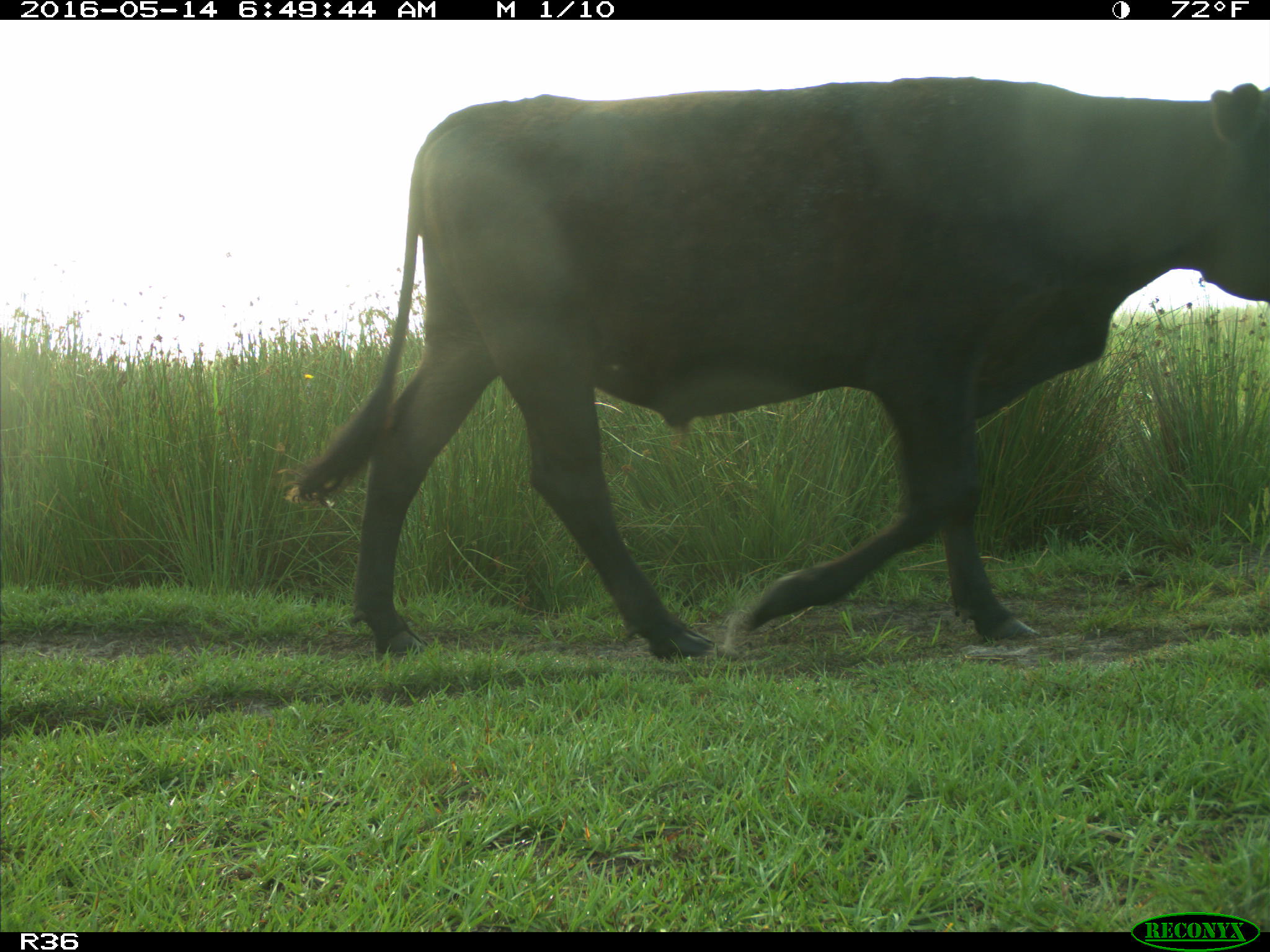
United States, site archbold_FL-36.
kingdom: Animalia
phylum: Chordata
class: Mammalia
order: Artiodactyla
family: Bovidae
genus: Bos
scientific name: Bos taurus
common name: domestic cow